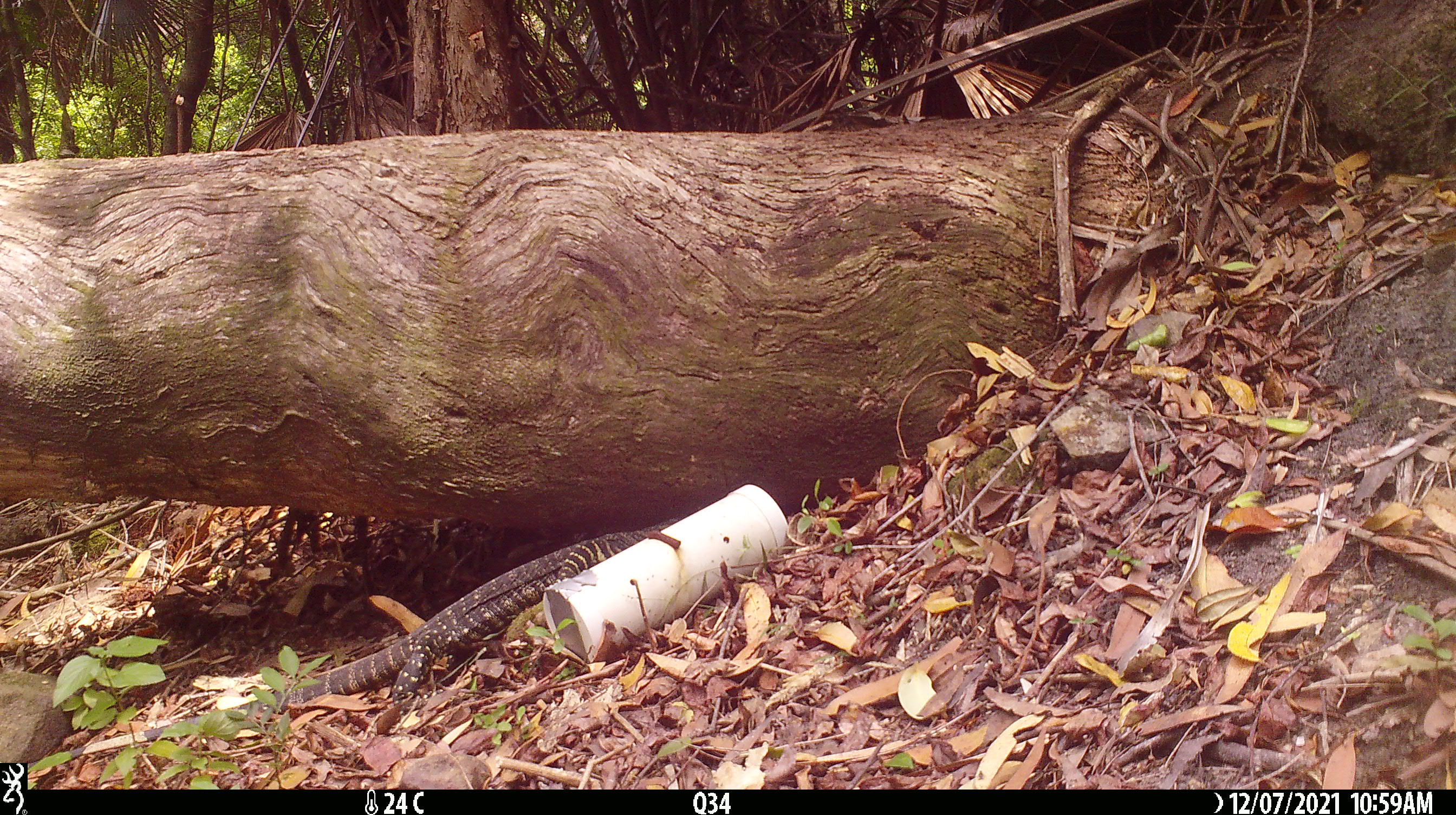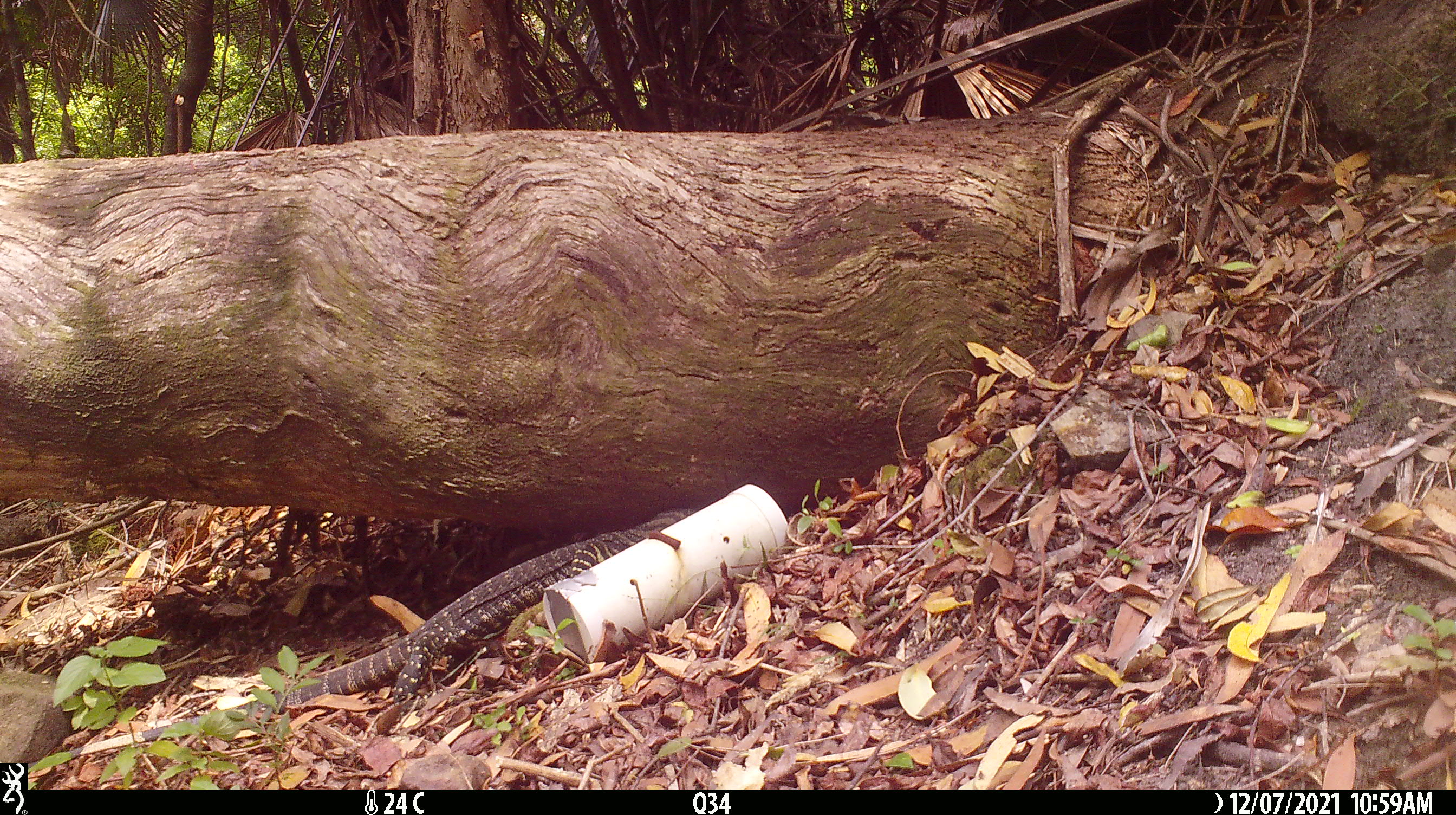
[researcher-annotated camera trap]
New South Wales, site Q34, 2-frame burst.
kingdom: Animalia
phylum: Chordata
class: Reptilia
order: Squamata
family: Varanidae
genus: Varanus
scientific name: Varanus varius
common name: lace monitor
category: goanna